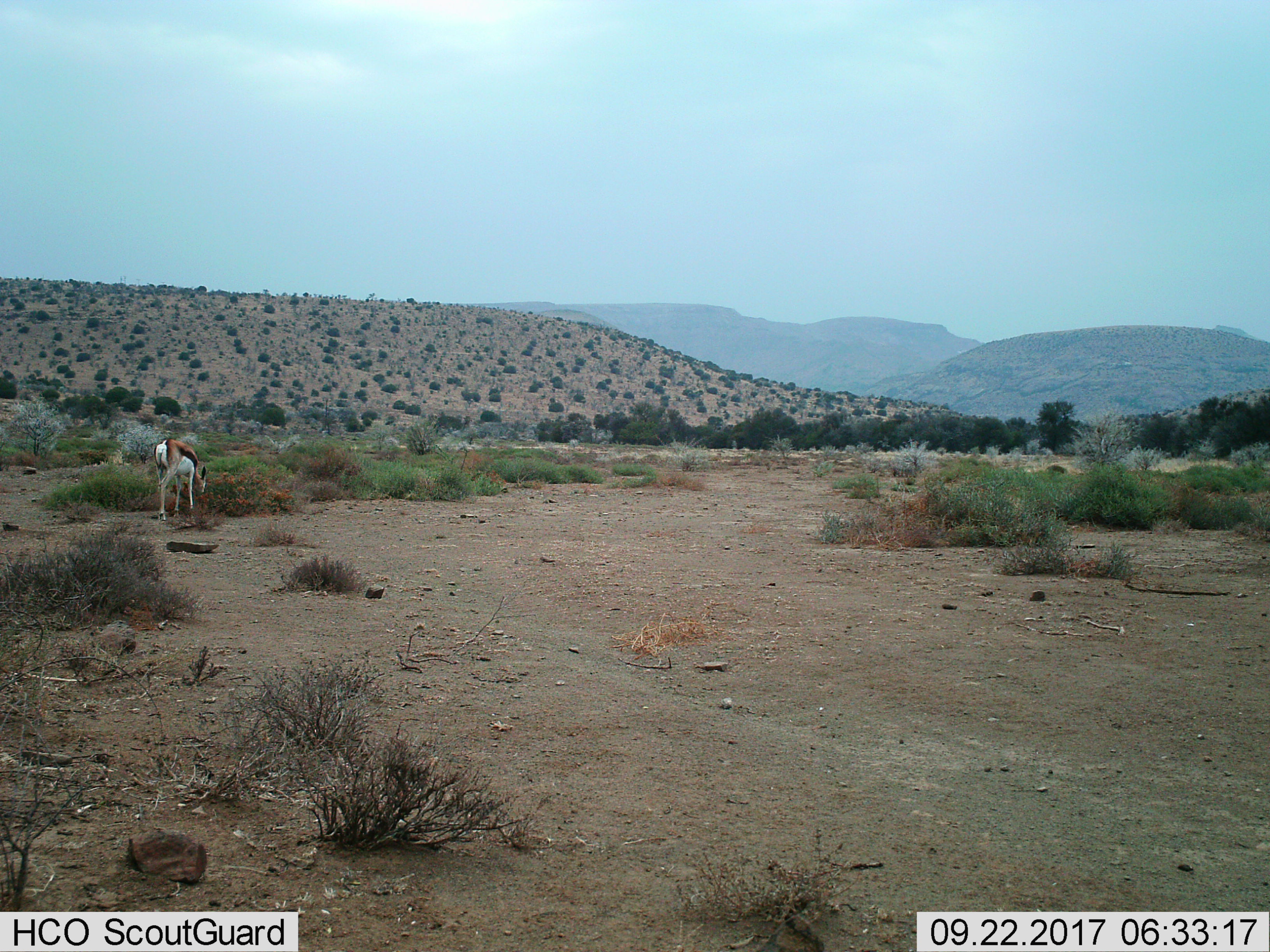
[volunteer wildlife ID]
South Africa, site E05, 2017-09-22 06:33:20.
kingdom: Animalia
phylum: Chordata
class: Mammalia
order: Artiodactyla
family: Bovidae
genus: Antidorcas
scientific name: Antidorcas marsupialis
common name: springbok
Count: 1.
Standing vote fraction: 22%.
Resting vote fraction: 0%.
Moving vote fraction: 11%.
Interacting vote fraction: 0%.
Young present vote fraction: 0%.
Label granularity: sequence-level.